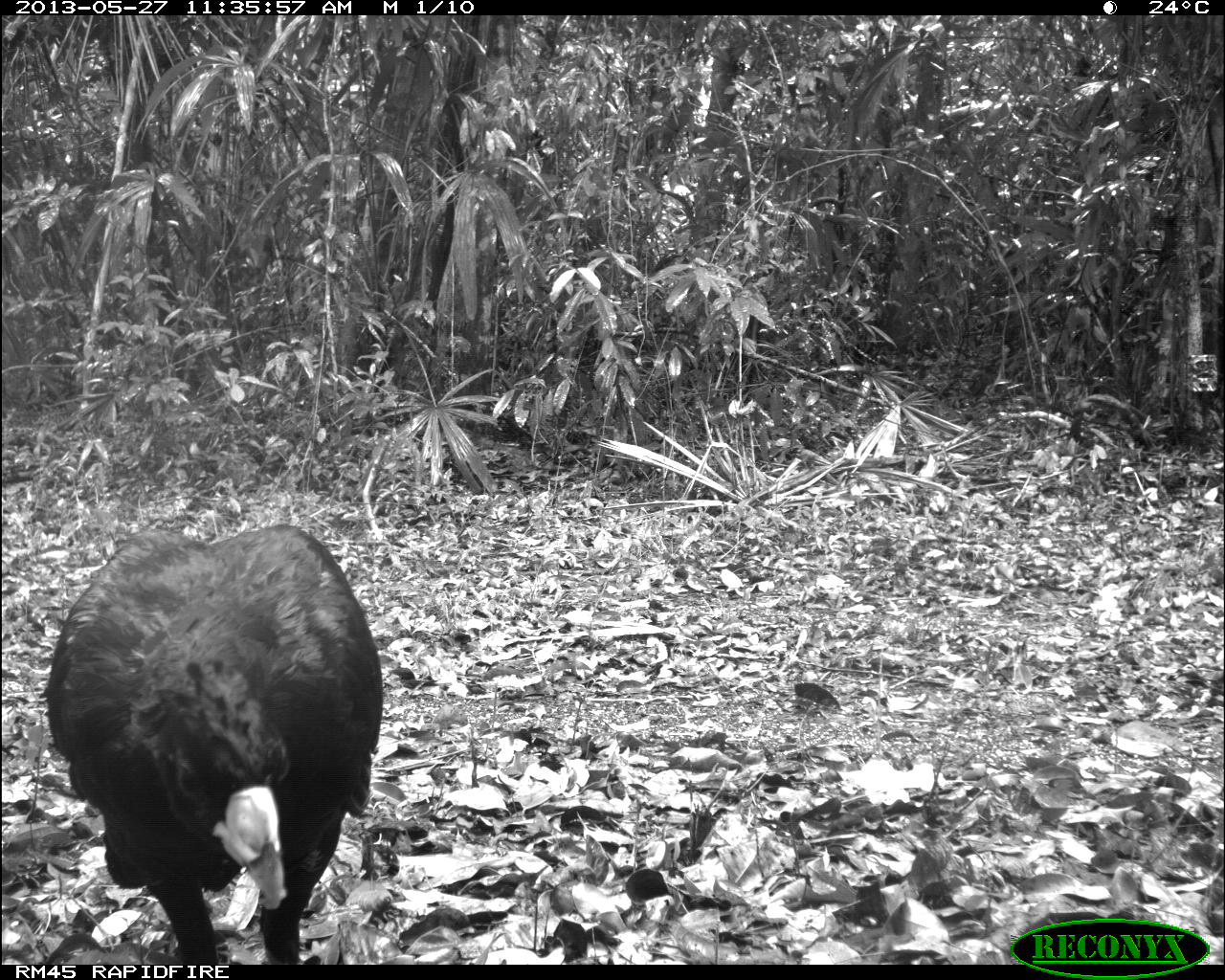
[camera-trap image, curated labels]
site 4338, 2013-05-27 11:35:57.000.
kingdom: Animalia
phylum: Chordata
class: Aves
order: Galliformes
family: Cracidae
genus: Crax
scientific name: Crax rubra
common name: great curassow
Crax rubra (great curassow), count 1, sex male.